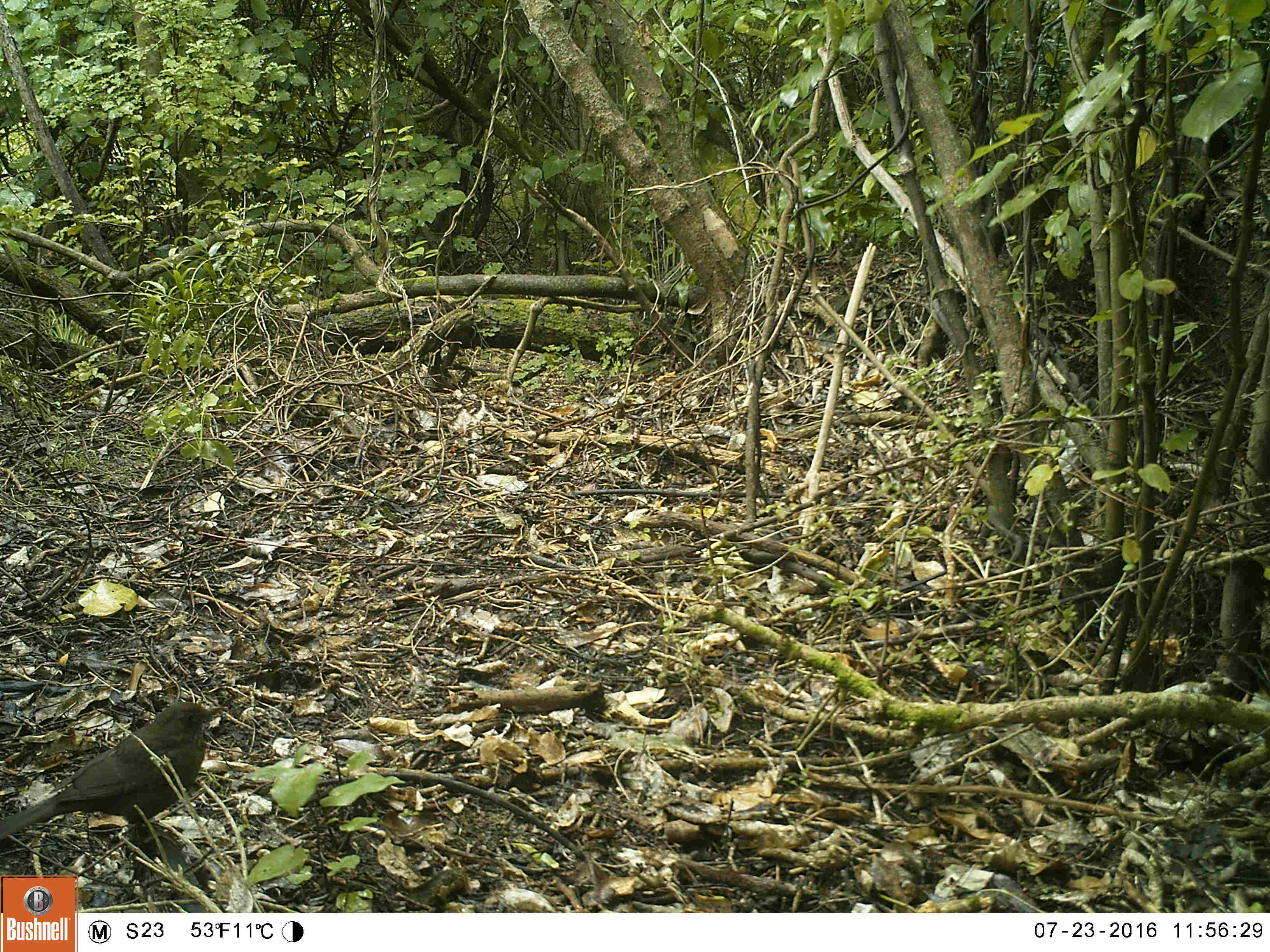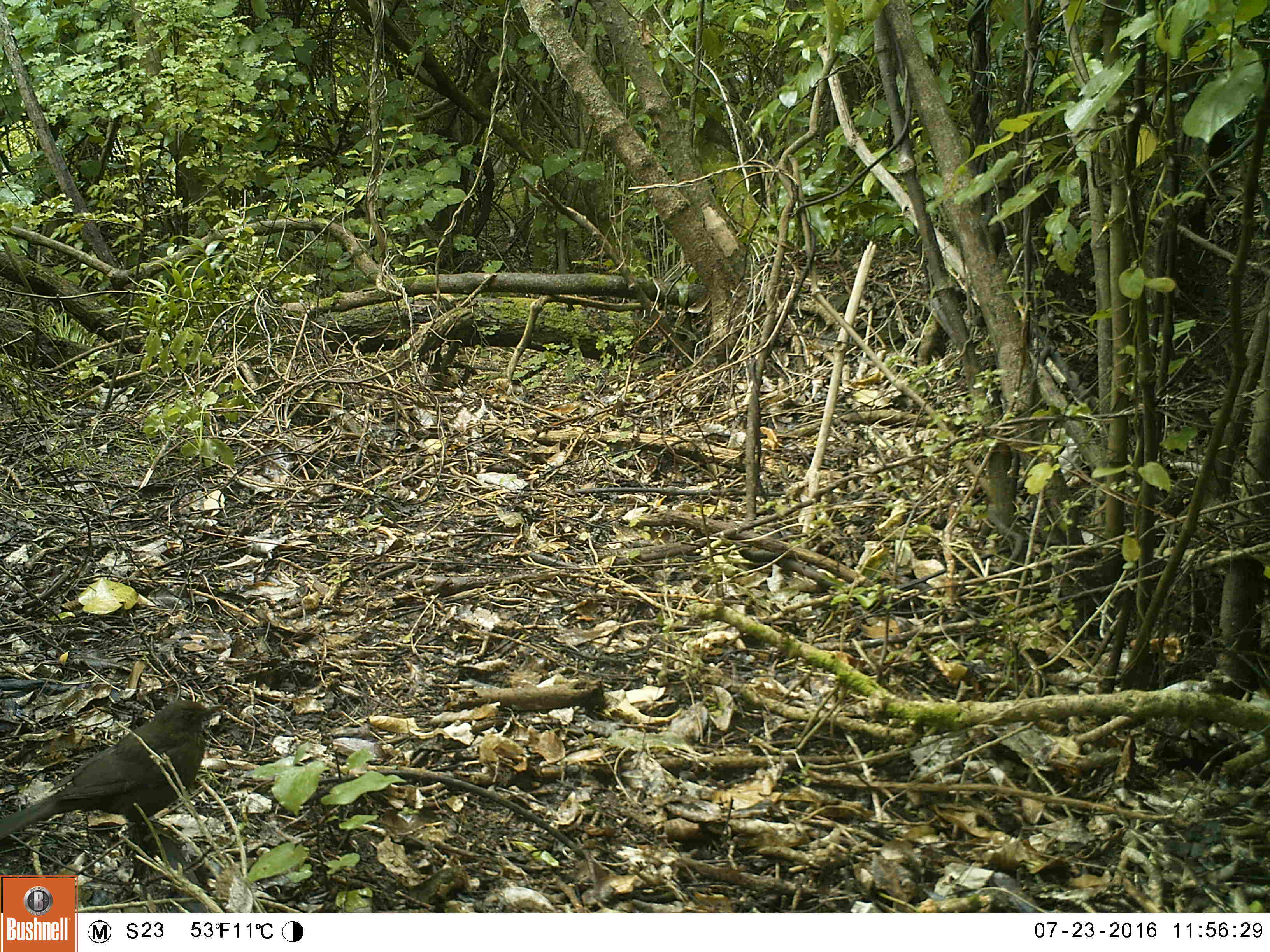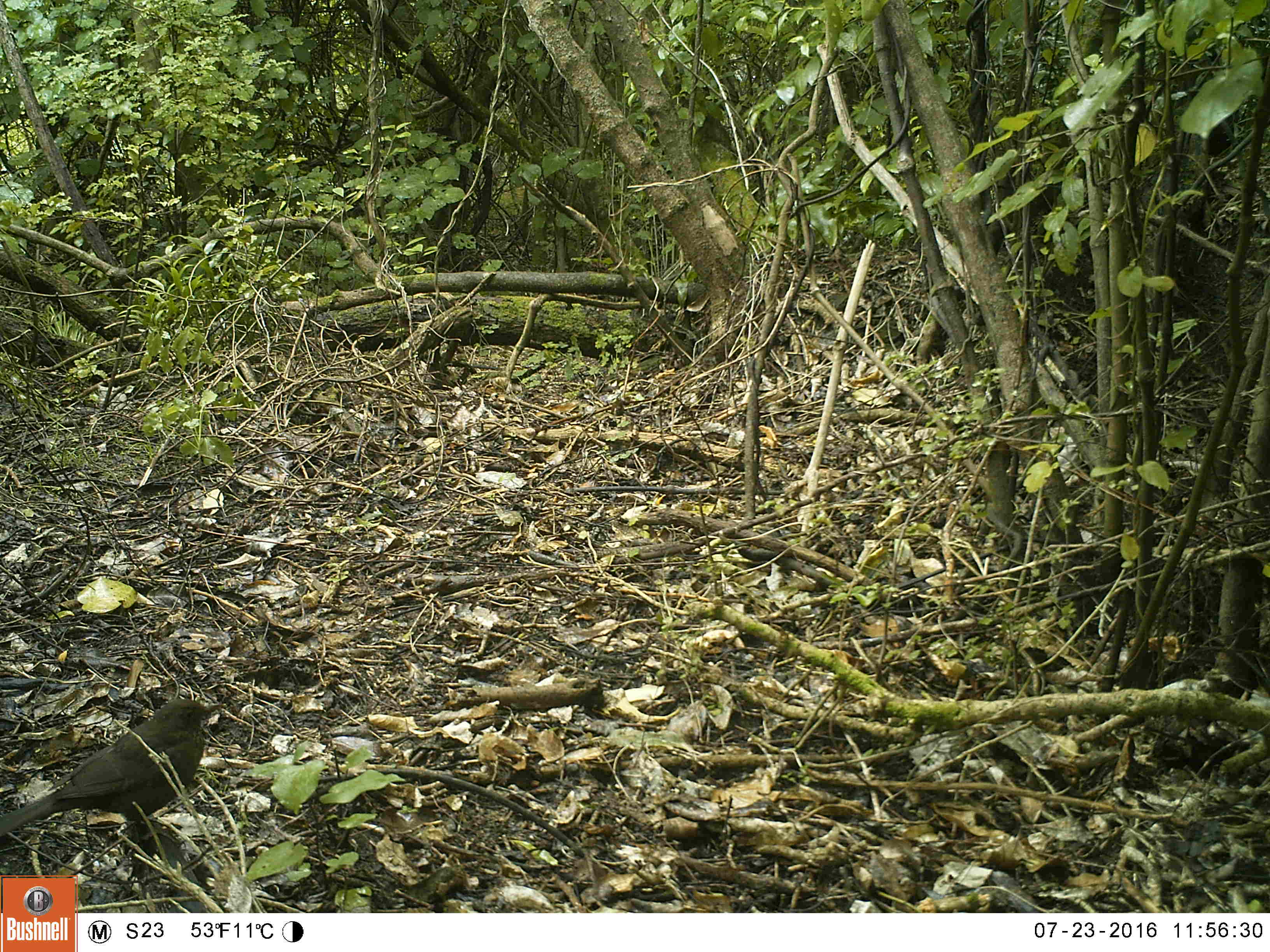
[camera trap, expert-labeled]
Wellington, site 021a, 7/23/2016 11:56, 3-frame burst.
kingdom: Animalia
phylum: Chordata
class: Aves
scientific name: Aves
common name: bird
Bird (Aves).